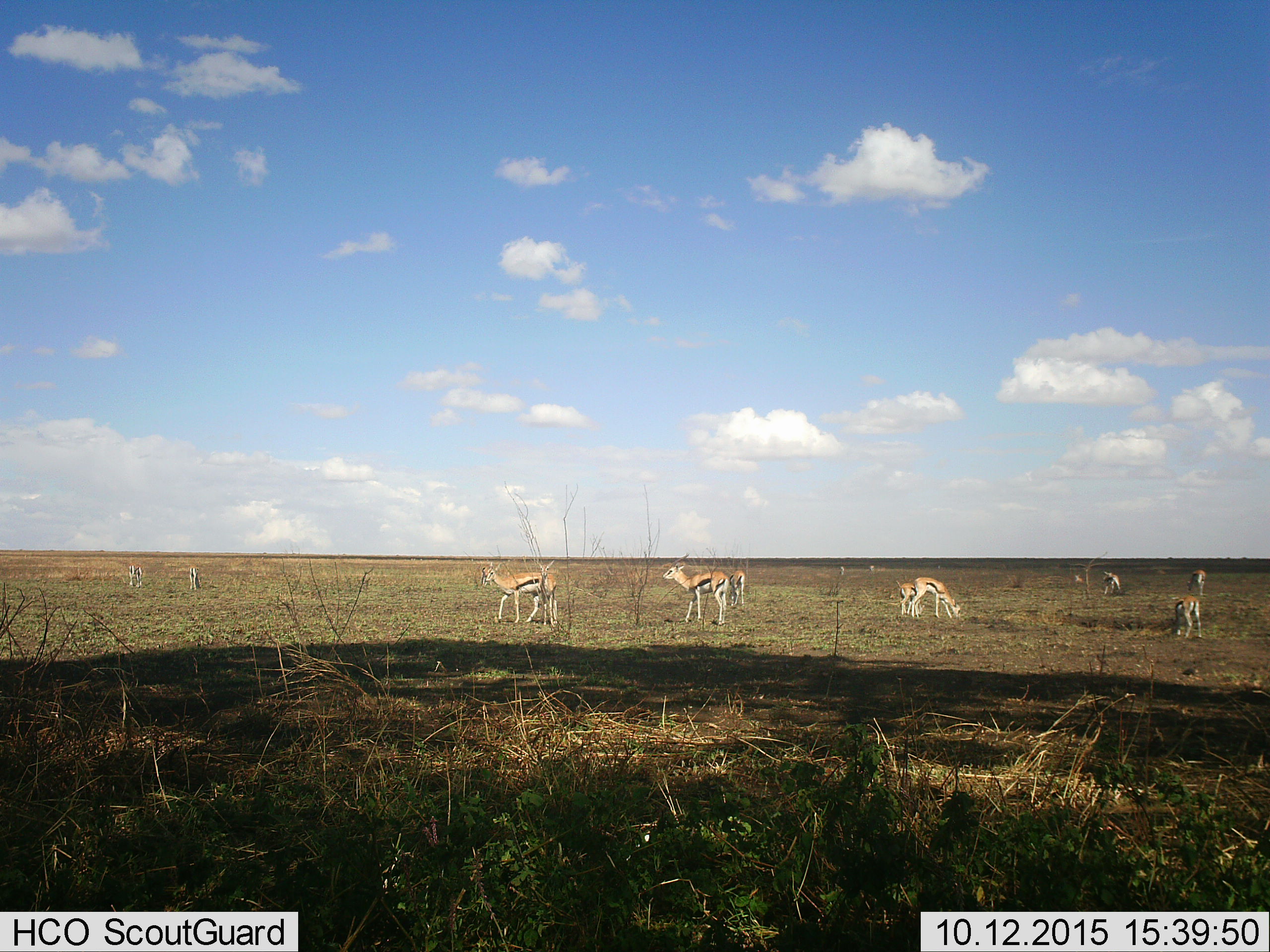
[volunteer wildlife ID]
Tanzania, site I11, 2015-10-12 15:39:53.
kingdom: Animalia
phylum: Chordata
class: Mammalia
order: Artiodactyla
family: Bovidae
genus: Eudorcas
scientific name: Eudorcas thomsonii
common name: thomson's gazelle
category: gazellethomsons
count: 11-50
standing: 80%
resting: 0%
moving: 20%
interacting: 10%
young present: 40%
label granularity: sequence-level